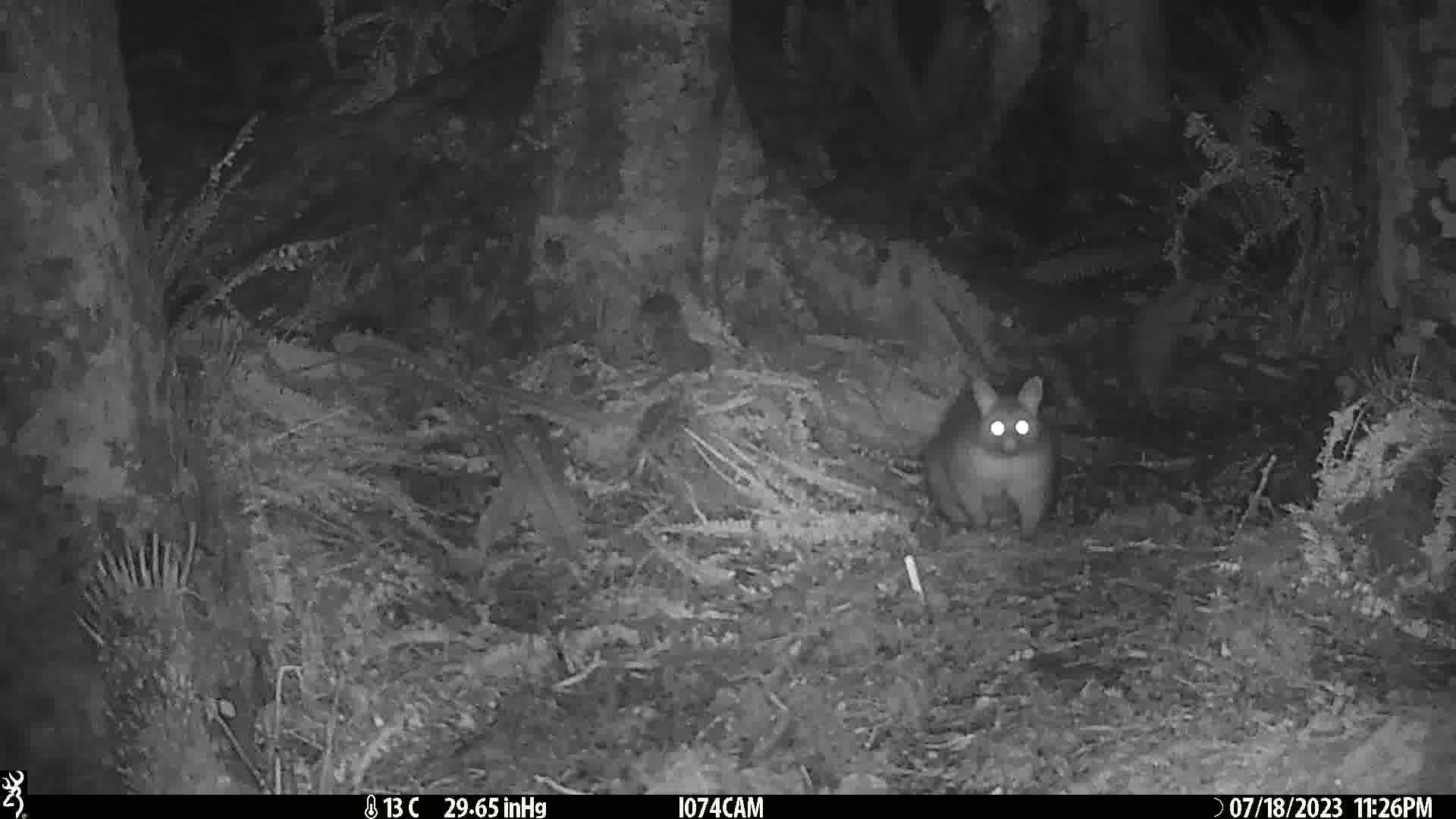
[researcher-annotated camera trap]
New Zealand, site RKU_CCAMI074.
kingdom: Animalia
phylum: Chordata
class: Mammalia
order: Diprotodontia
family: Phalangeridae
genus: Trichosurus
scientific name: Trichosurus vulpecula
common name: common brushtail possum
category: possum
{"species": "possum (common brushtail possum) (Trichosurus vulpecula)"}